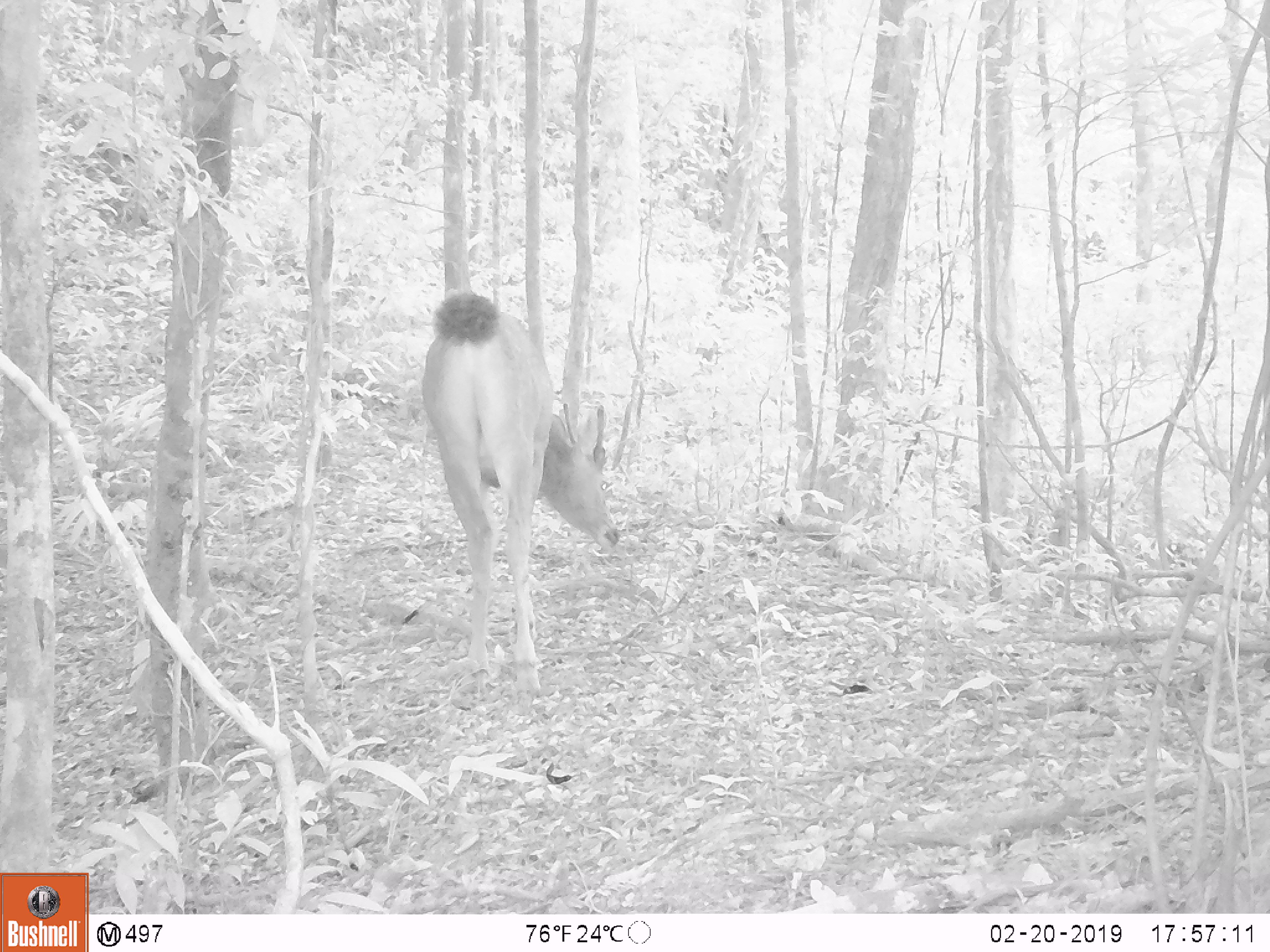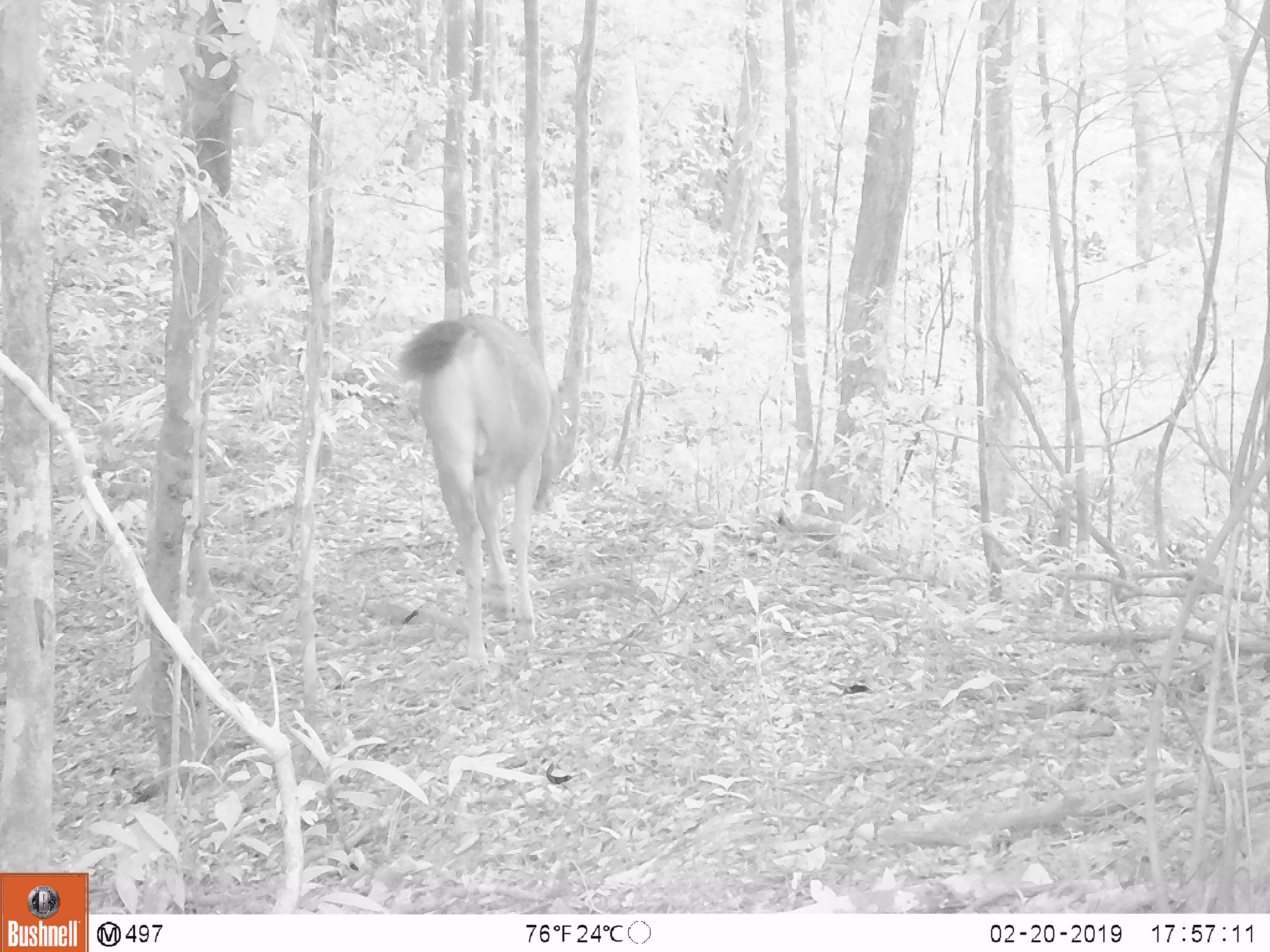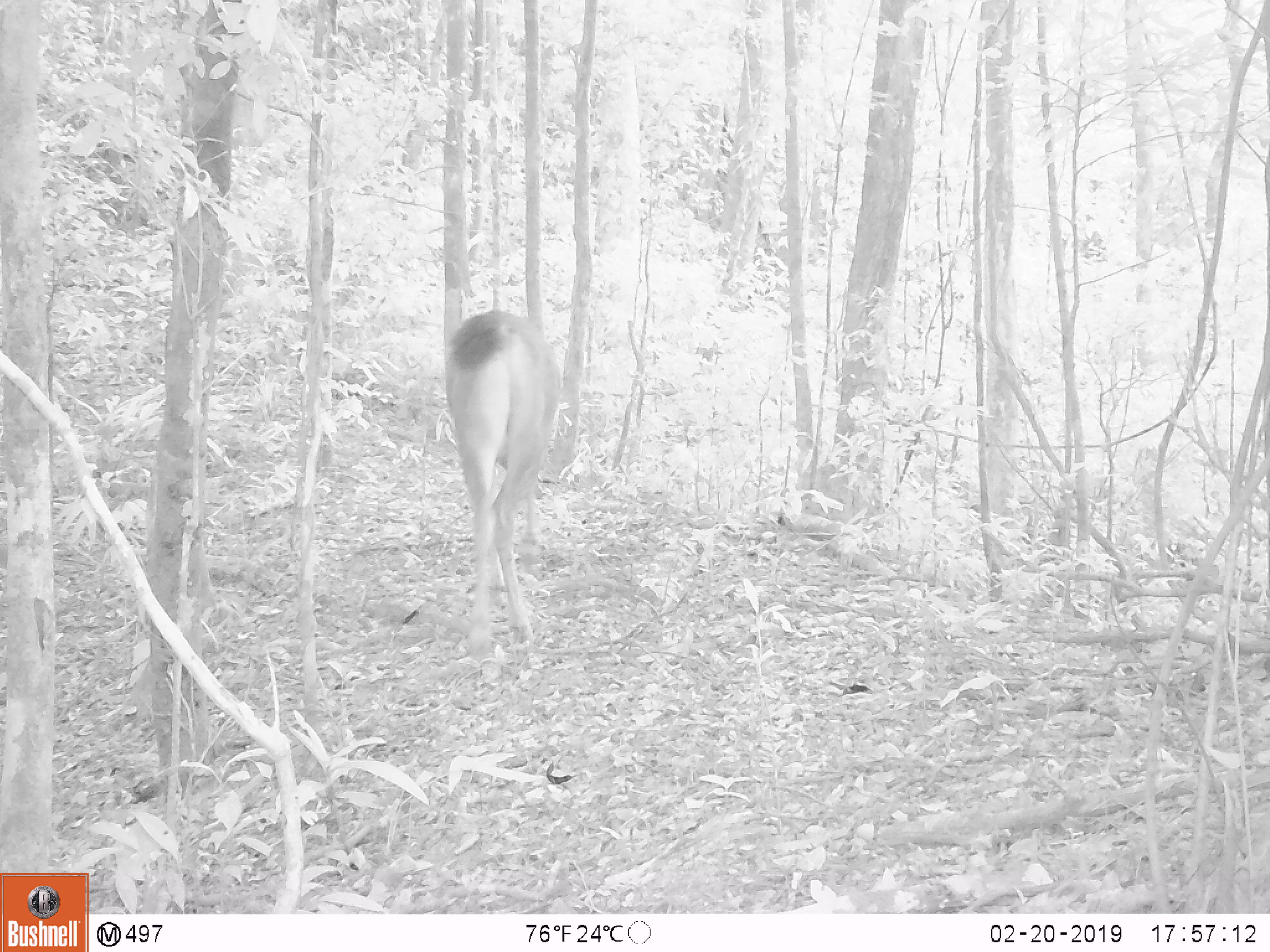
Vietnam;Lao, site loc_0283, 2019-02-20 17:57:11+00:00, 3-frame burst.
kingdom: Animalia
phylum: Chordata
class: Mammalia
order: Artiodactyla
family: Cervidae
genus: Rusa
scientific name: Rusa unicolor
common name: sambar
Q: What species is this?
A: Sambar (Rusa unicolor).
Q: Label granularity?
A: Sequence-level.